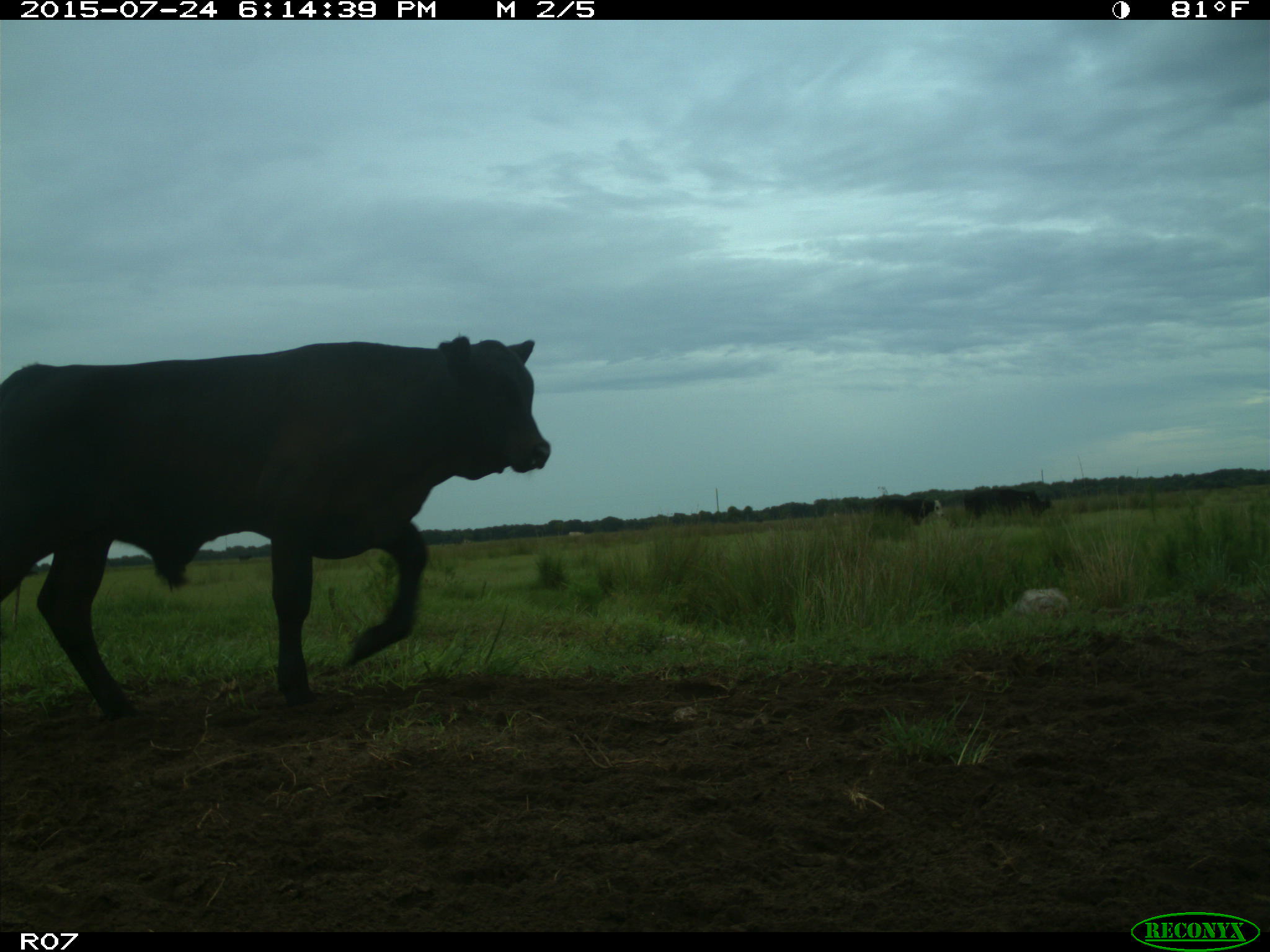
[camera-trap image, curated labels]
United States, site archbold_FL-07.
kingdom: Animalia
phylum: Chordata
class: Mammalia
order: Artiodactyla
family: Bovidae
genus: Bos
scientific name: Bos taurus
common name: domestic cow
Bos taurus (domestic cow).